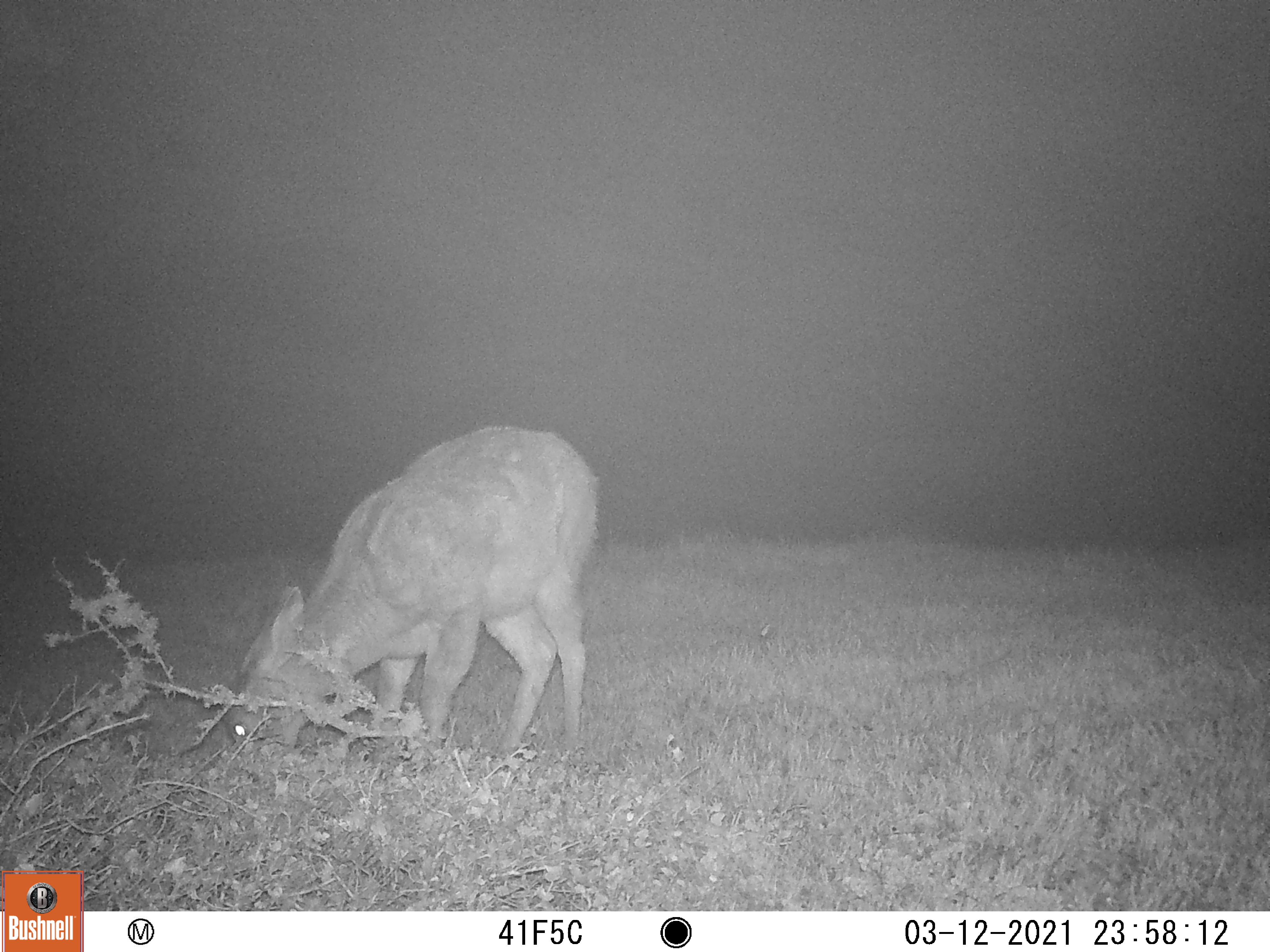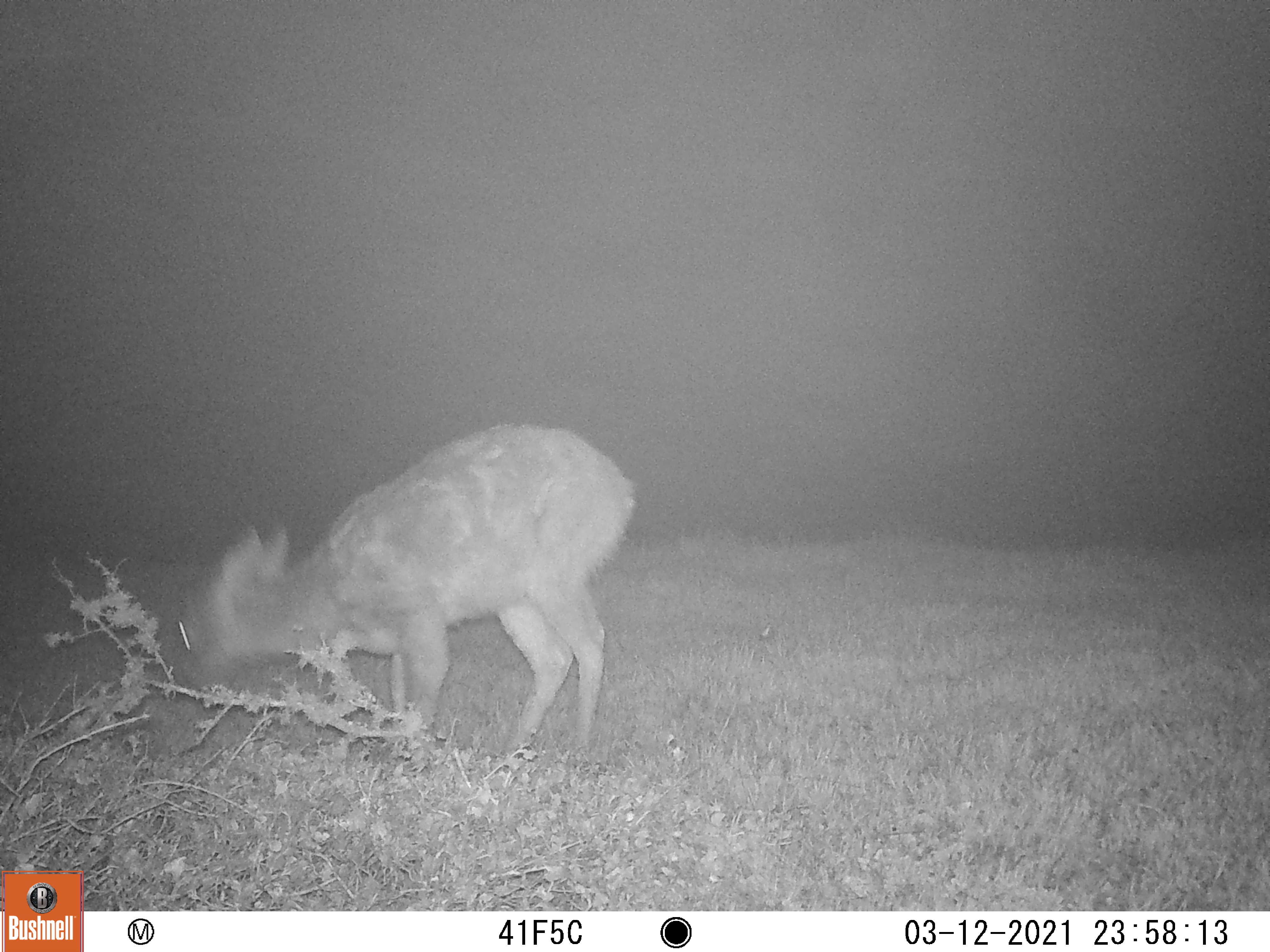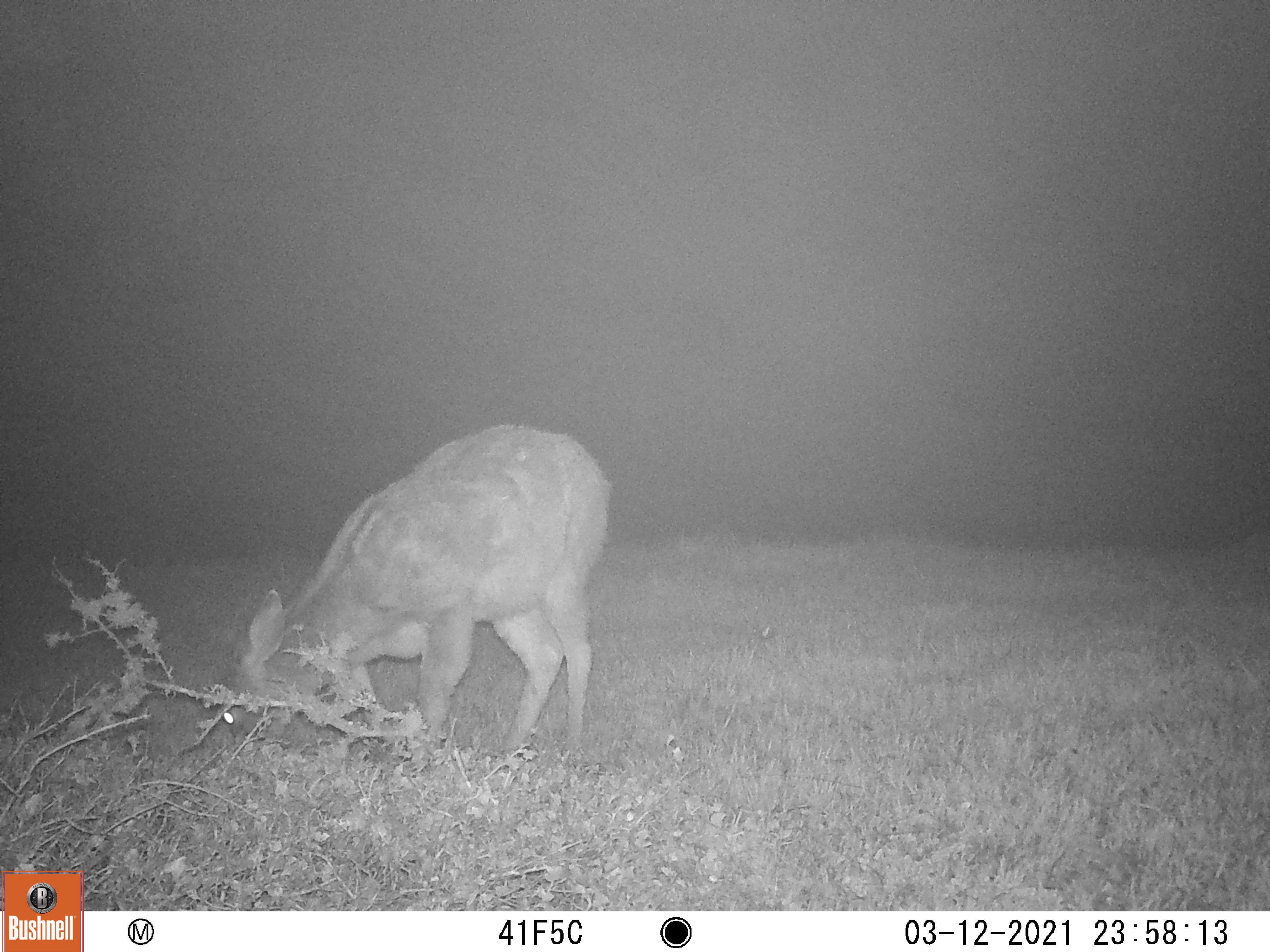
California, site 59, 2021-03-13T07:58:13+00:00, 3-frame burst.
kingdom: Animalia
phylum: Chordata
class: Mammalia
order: Artiodactyla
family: Cervidae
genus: Odocoileus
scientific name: Odocoileus hemionus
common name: mule deer